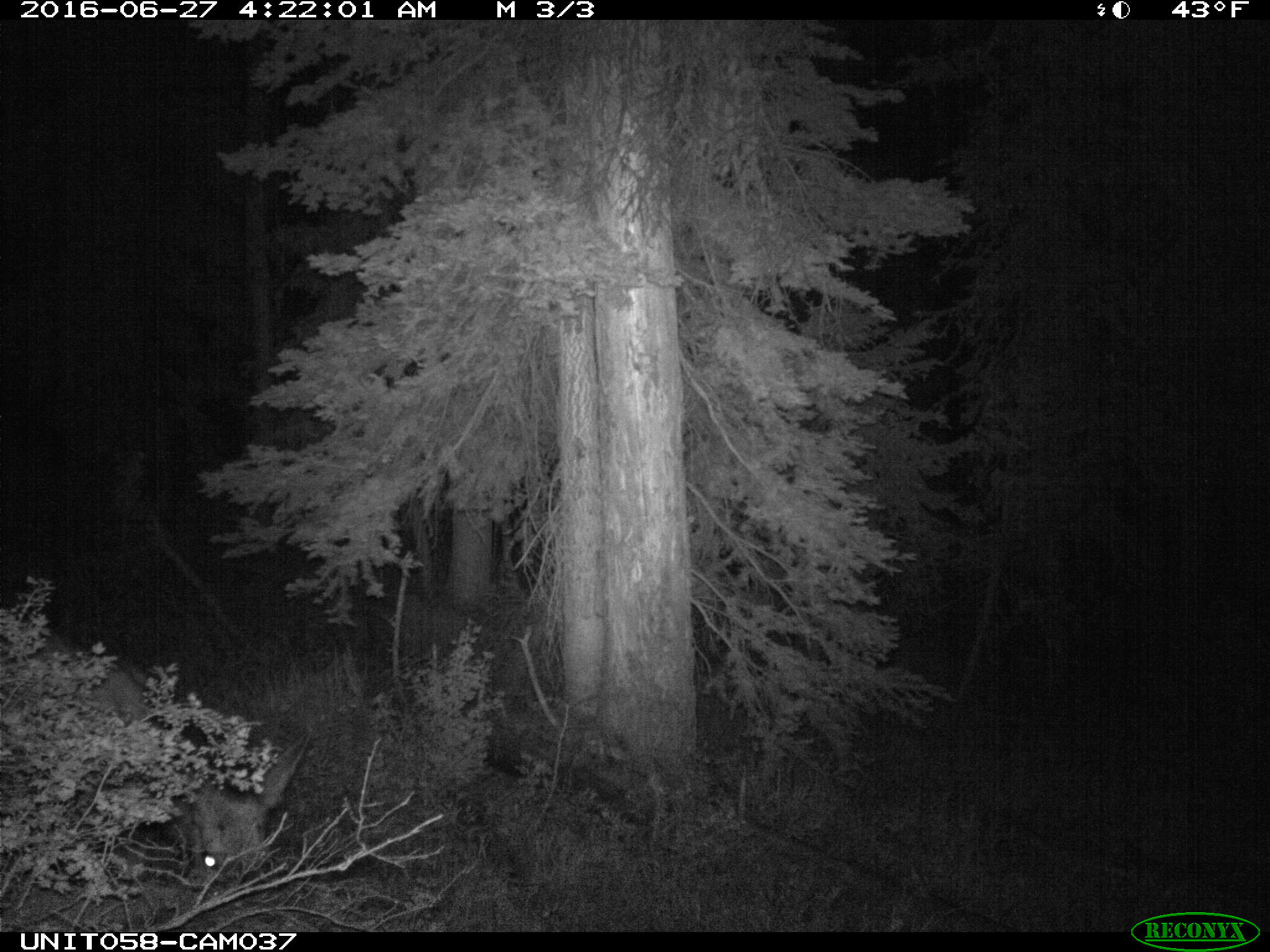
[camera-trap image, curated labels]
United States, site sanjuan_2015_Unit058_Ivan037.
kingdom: Animalia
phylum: Chordata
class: Mammalia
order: Artiodactyla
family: Cervidae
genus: Odocoileus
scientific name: Odocoileus hemionus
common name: mule deer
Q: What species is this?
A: Odocoileus hemionus (mule deer).